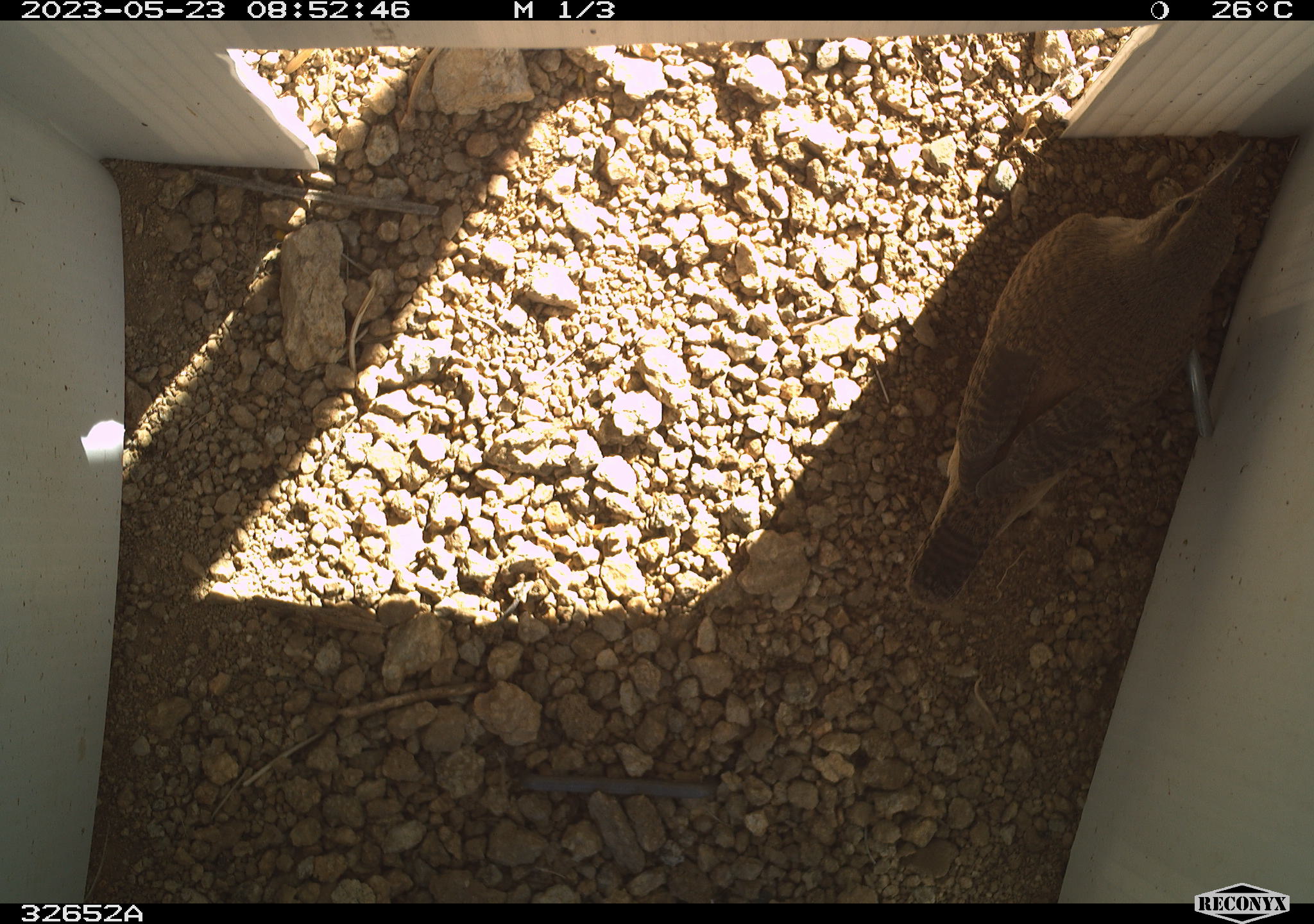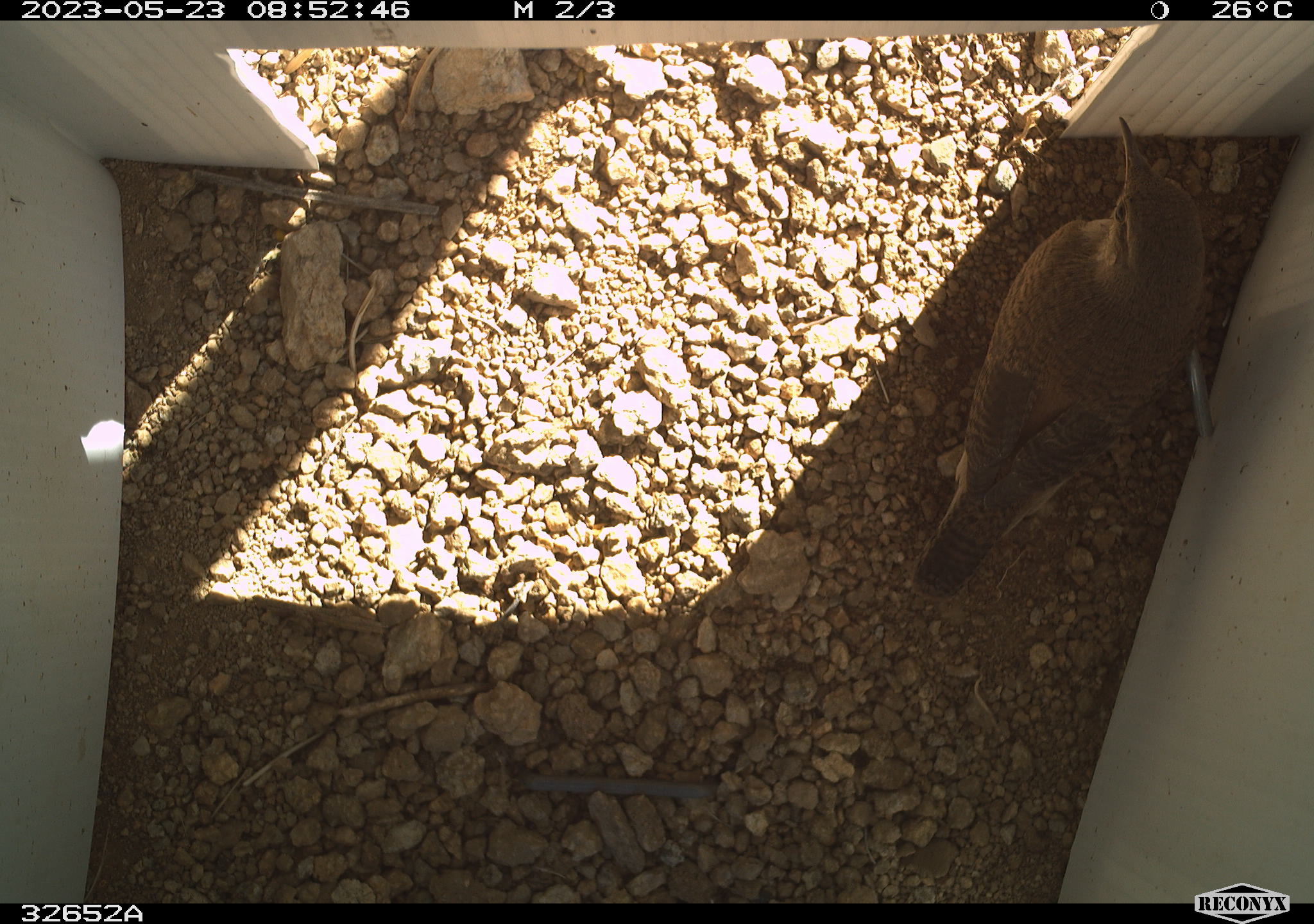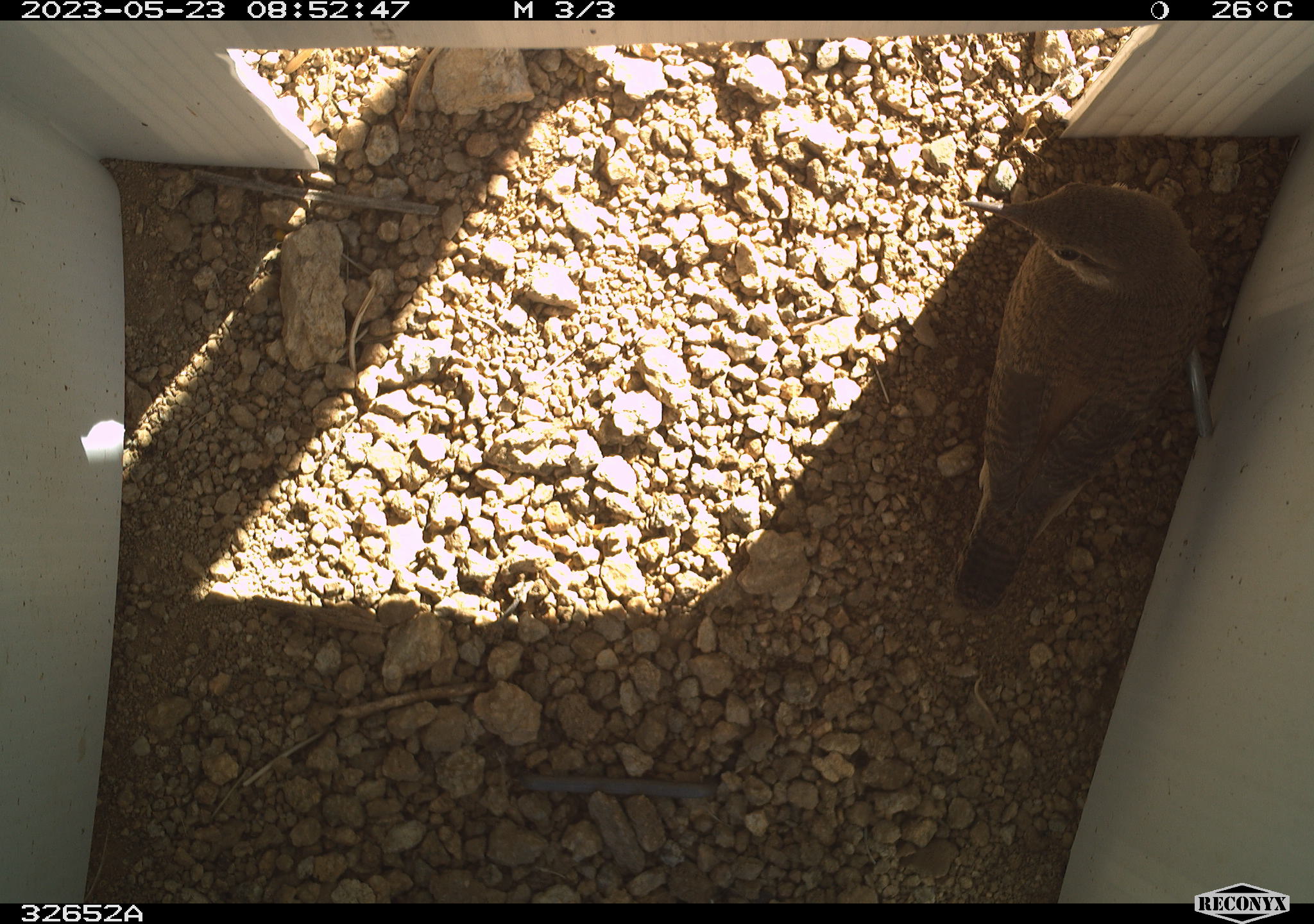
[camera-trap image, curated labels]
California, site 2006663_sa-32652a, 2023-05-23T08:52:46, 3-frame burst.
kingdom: Animalia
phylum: Chordata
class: Aves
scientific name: Aves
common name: bird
Bird (Aves).